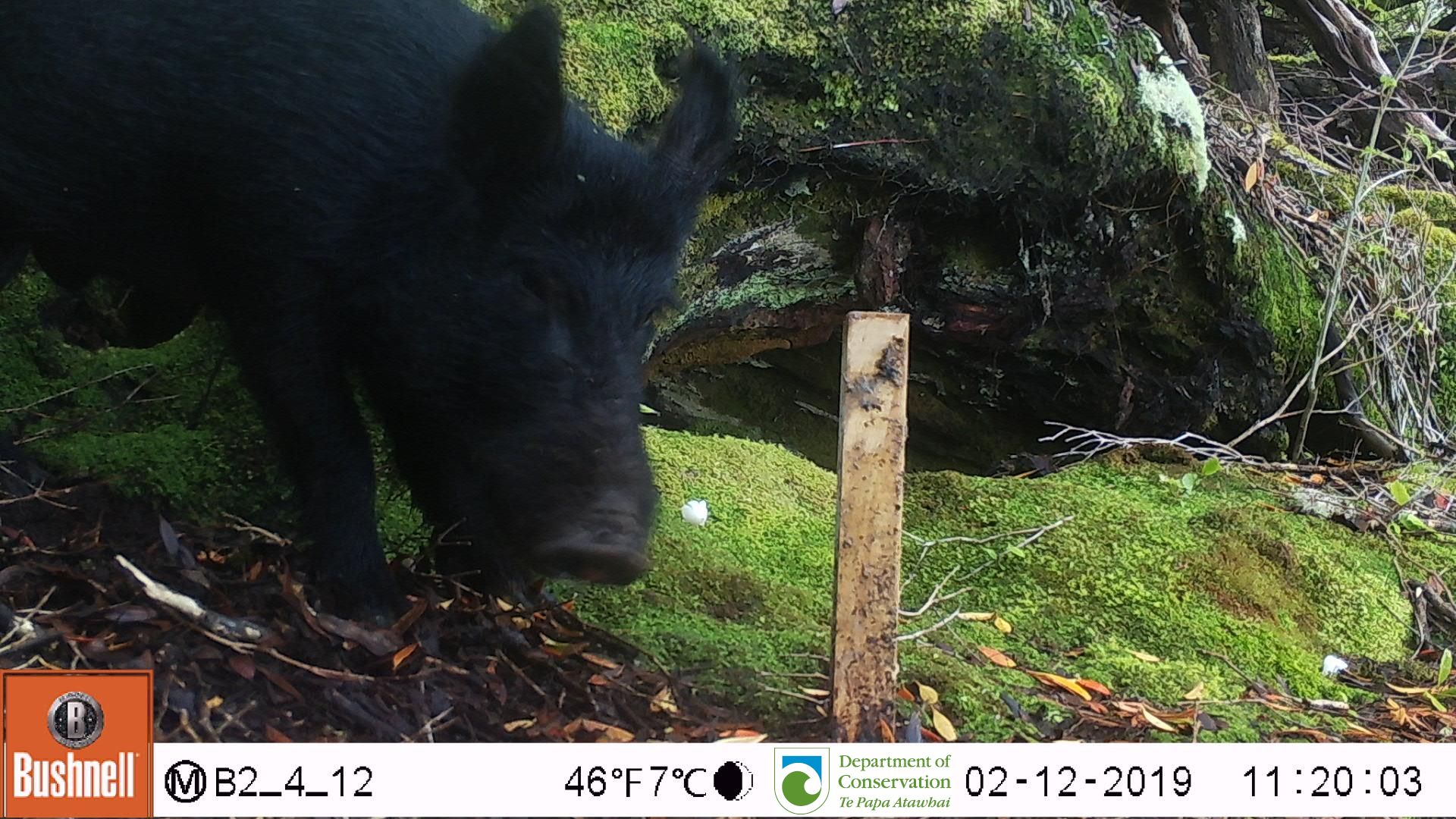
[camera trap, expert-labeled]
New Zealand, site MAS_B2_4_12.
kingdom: Animalia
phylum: Chordata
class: Mammalia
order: Artiodactyla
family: Suidae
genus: Sus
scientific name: Sus scrofa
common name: pig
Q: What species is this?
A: Pig (Sus scrofa).